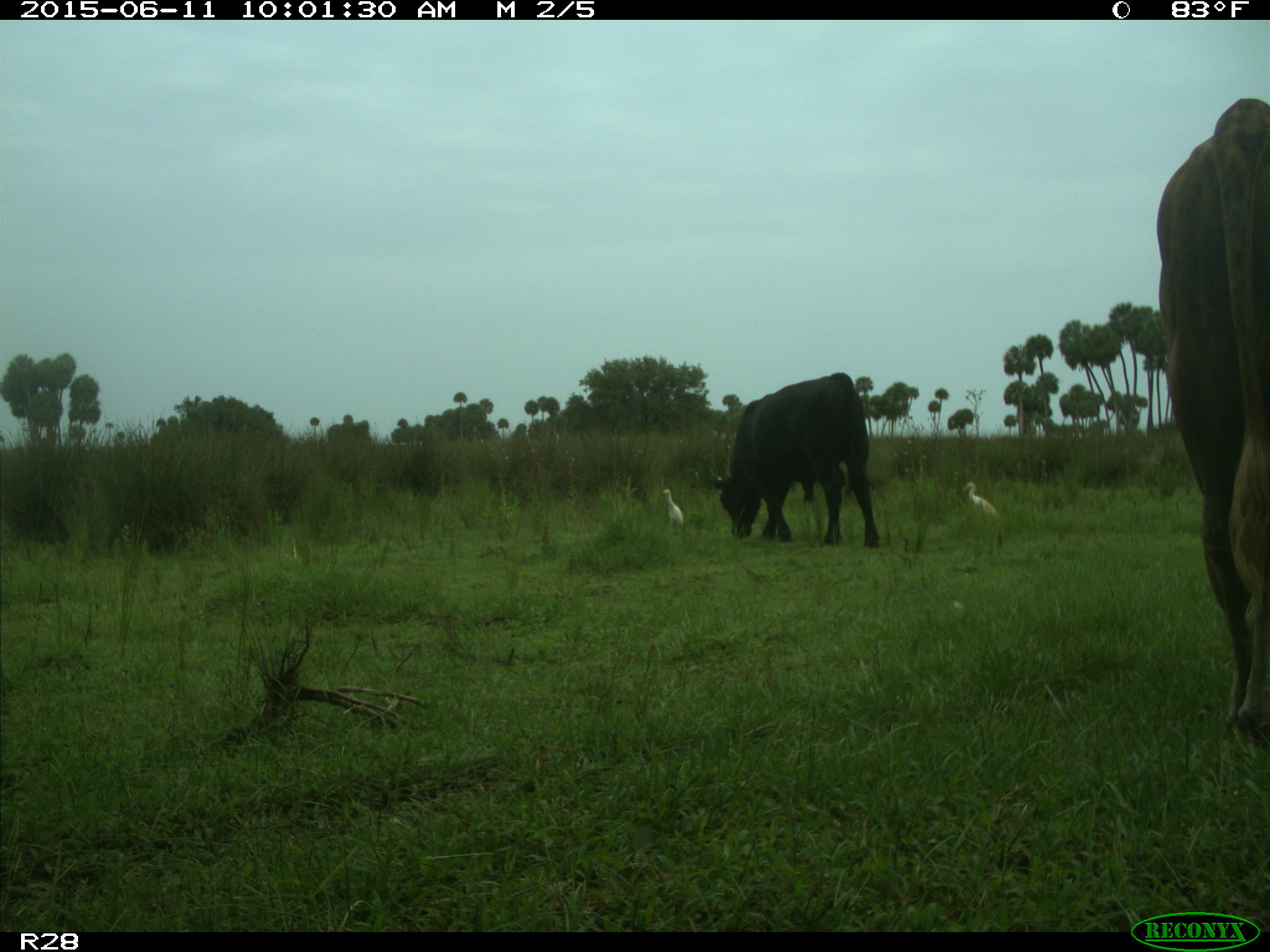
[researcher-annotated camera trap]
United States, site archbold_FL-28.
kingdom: Animalia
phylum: Chordata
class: Mammalia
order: Artiodactyla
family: Bovidae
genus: Bos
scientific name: Bos taurus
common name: domestic cow